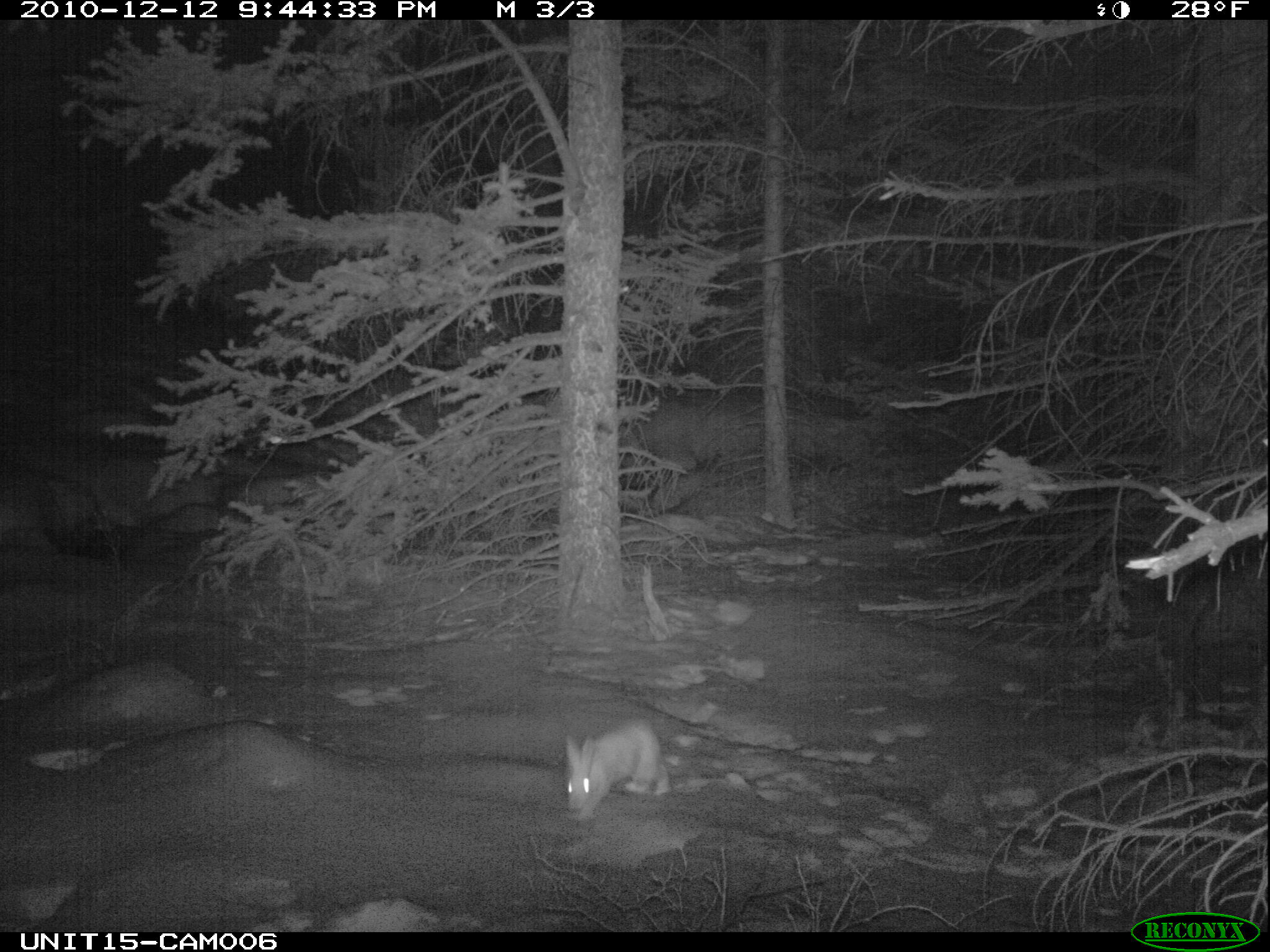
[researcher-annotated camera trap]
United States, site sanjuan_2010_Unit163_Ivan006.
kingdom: Animalia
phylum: Chordata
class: Mammalia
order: Lagomorpha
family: Leporidae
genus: Lepus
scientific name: Lepus americanus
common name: snowshoe hare